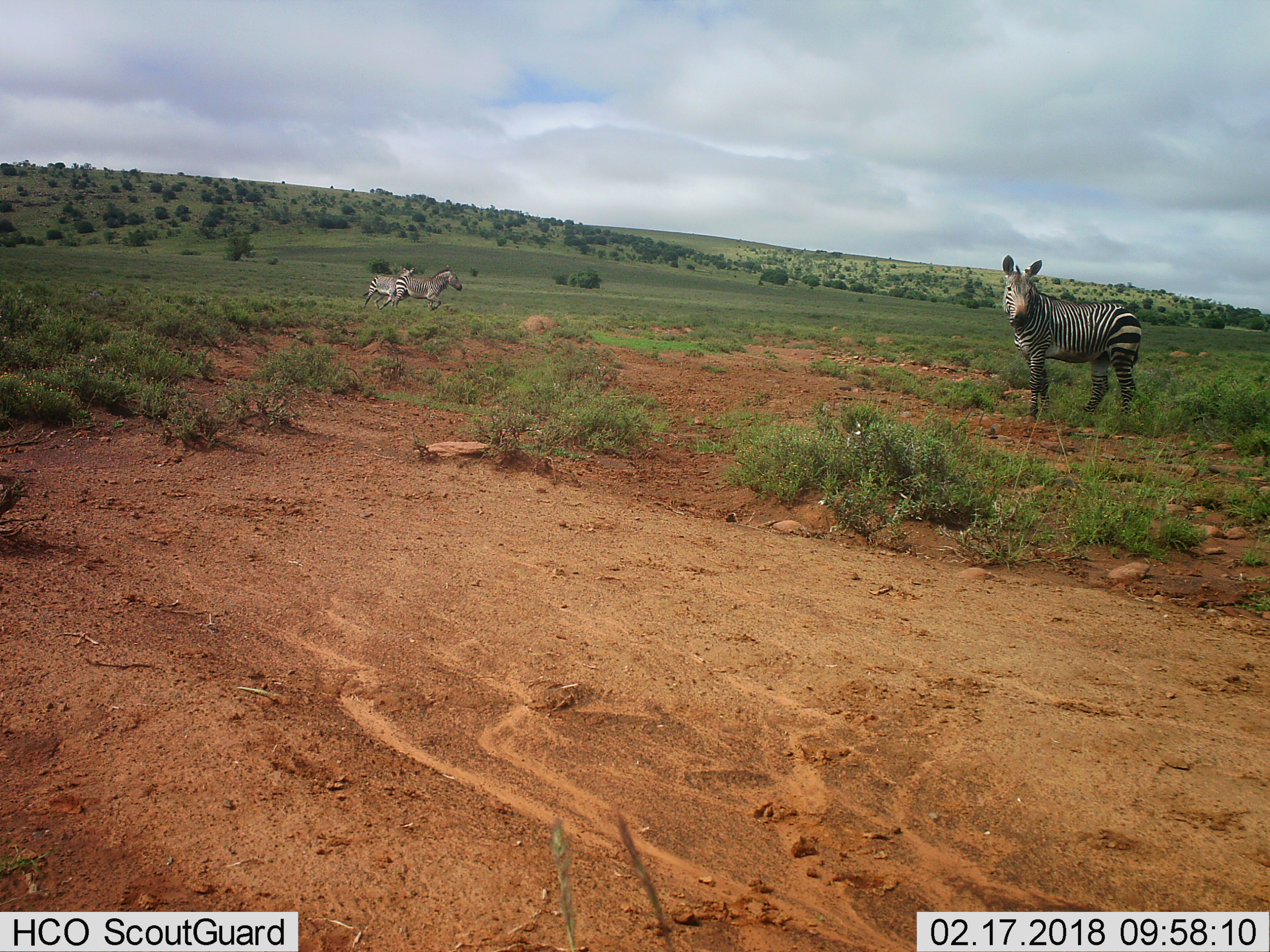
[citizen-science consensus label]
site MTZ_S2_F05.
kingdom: Animalia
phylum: Chordata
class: Mammalia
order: Perissodactyla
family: Equidae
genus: Equus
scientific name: Equus zebra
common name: mountain zebra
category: zebramountain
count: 3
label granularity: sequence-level